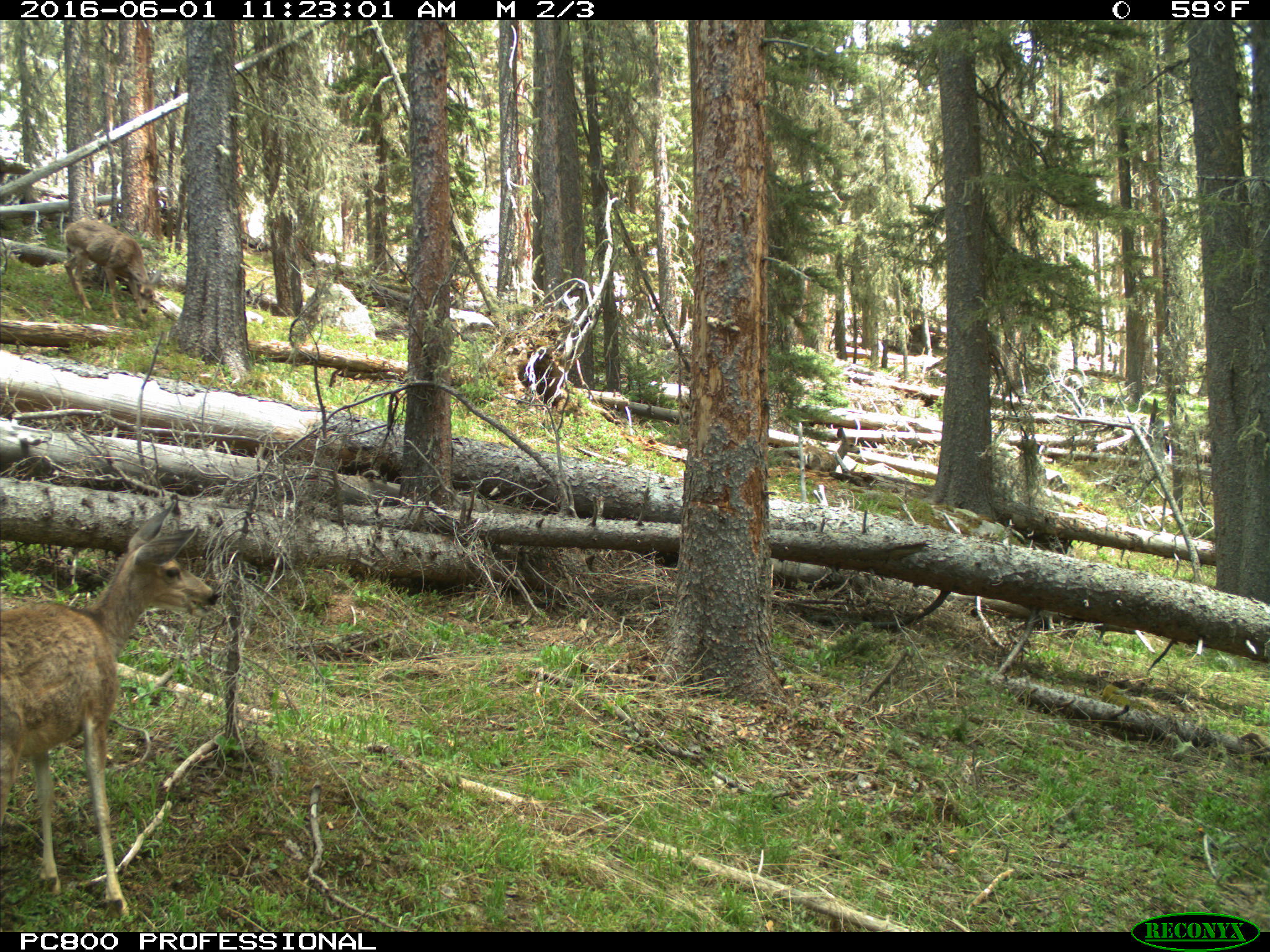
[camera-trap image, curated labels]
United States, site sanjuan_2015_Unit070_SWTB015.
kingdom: Animalia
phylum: Chordata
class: Mammalia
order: Artiodactyla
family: Cervidae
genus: Odocoileus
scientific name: Odocoileus hemionus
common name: mule deer